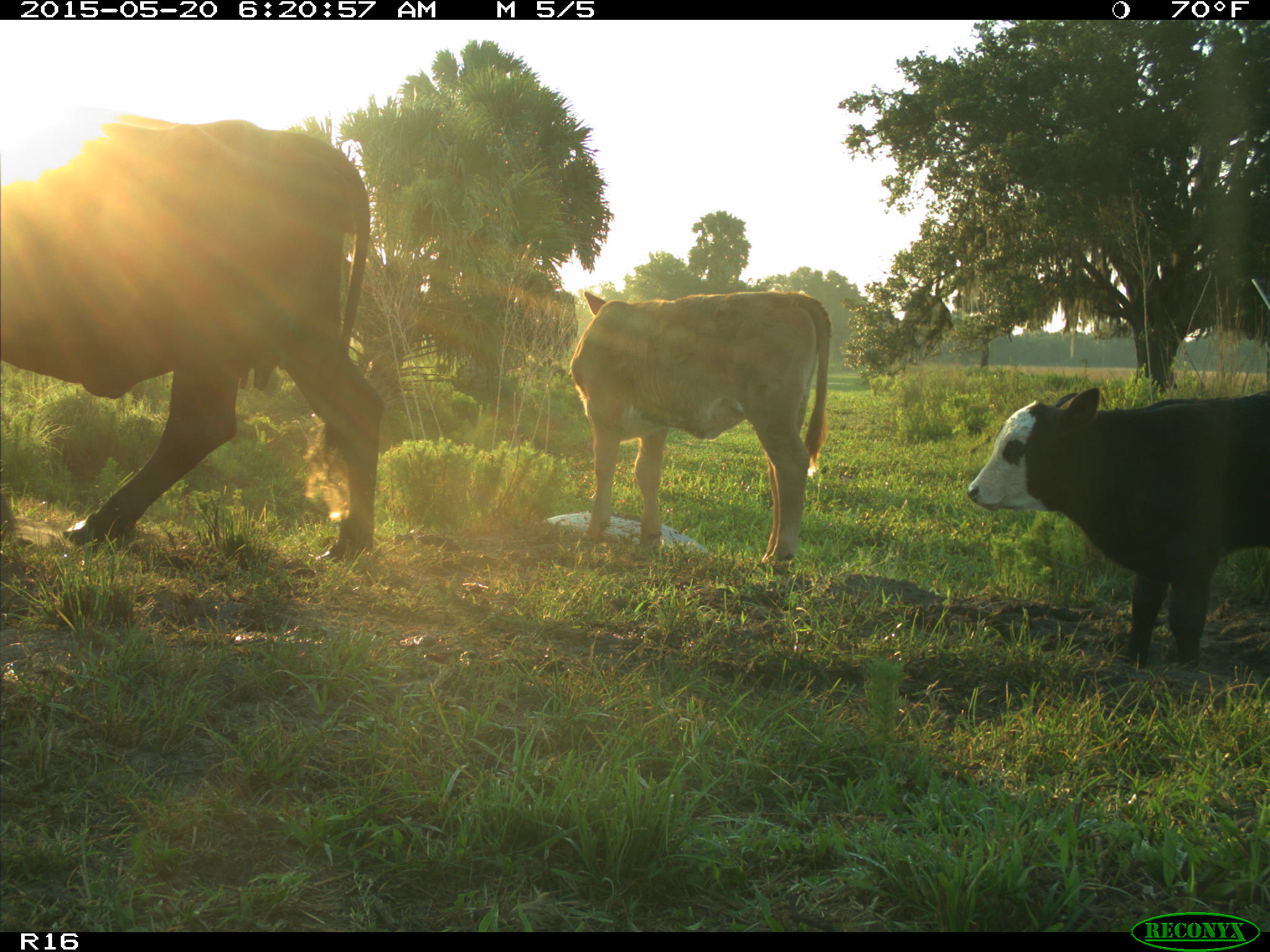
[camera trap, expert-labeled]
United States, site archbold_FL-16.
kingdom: Animalia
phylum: Chordata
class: Mammalia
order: Artiodactyla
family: Bovidae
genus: Bos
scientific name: Bos taurus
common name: domestic cow